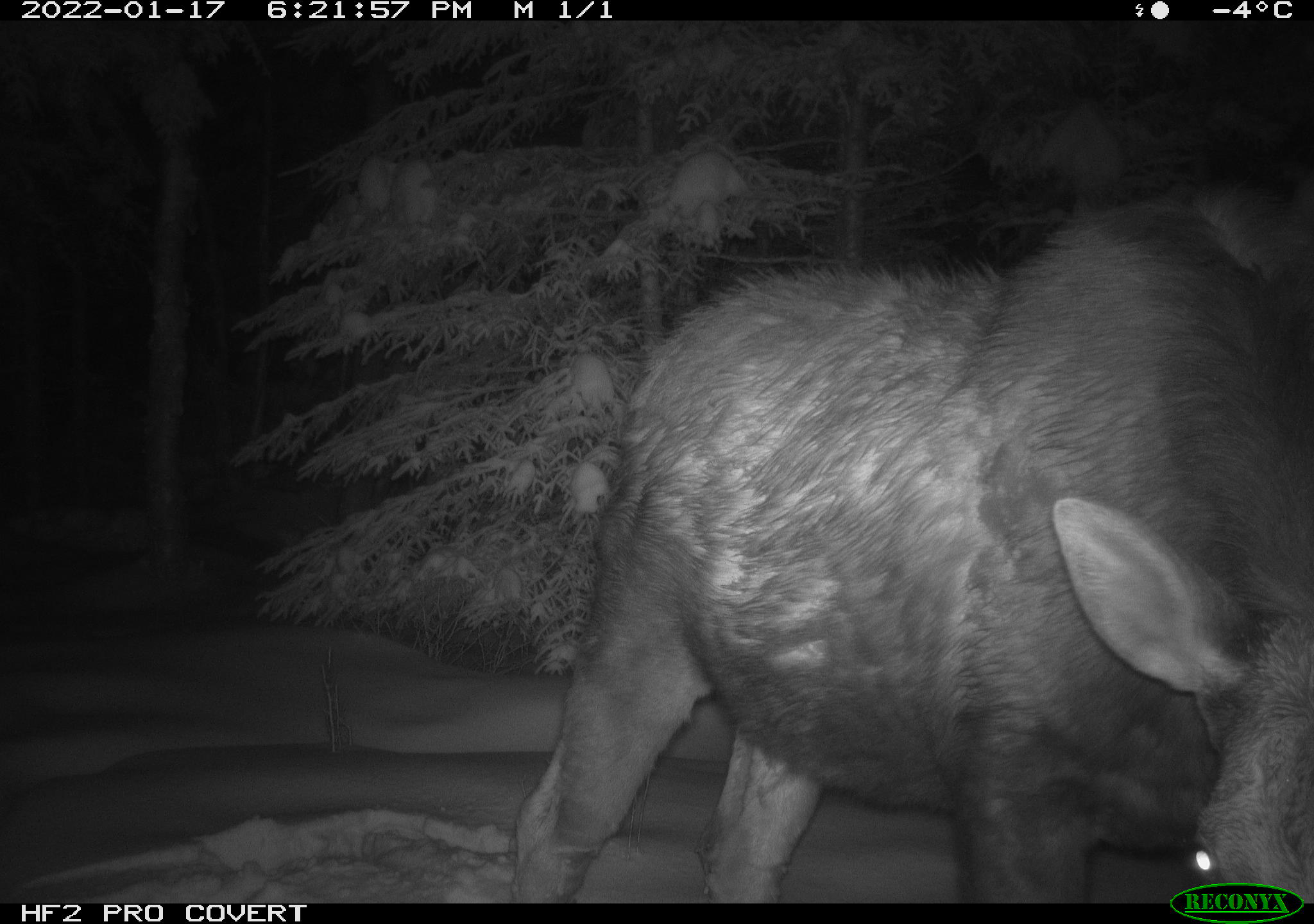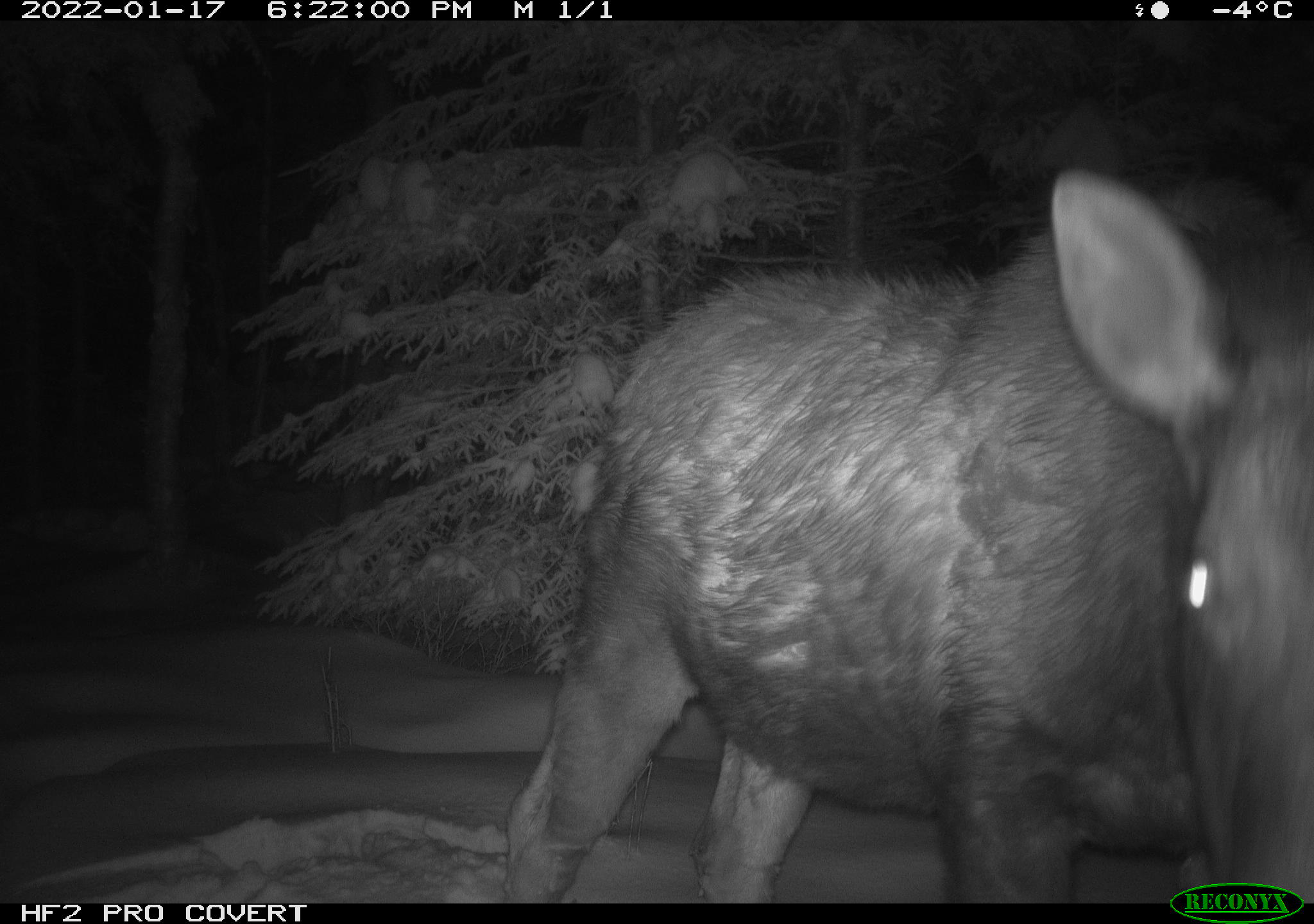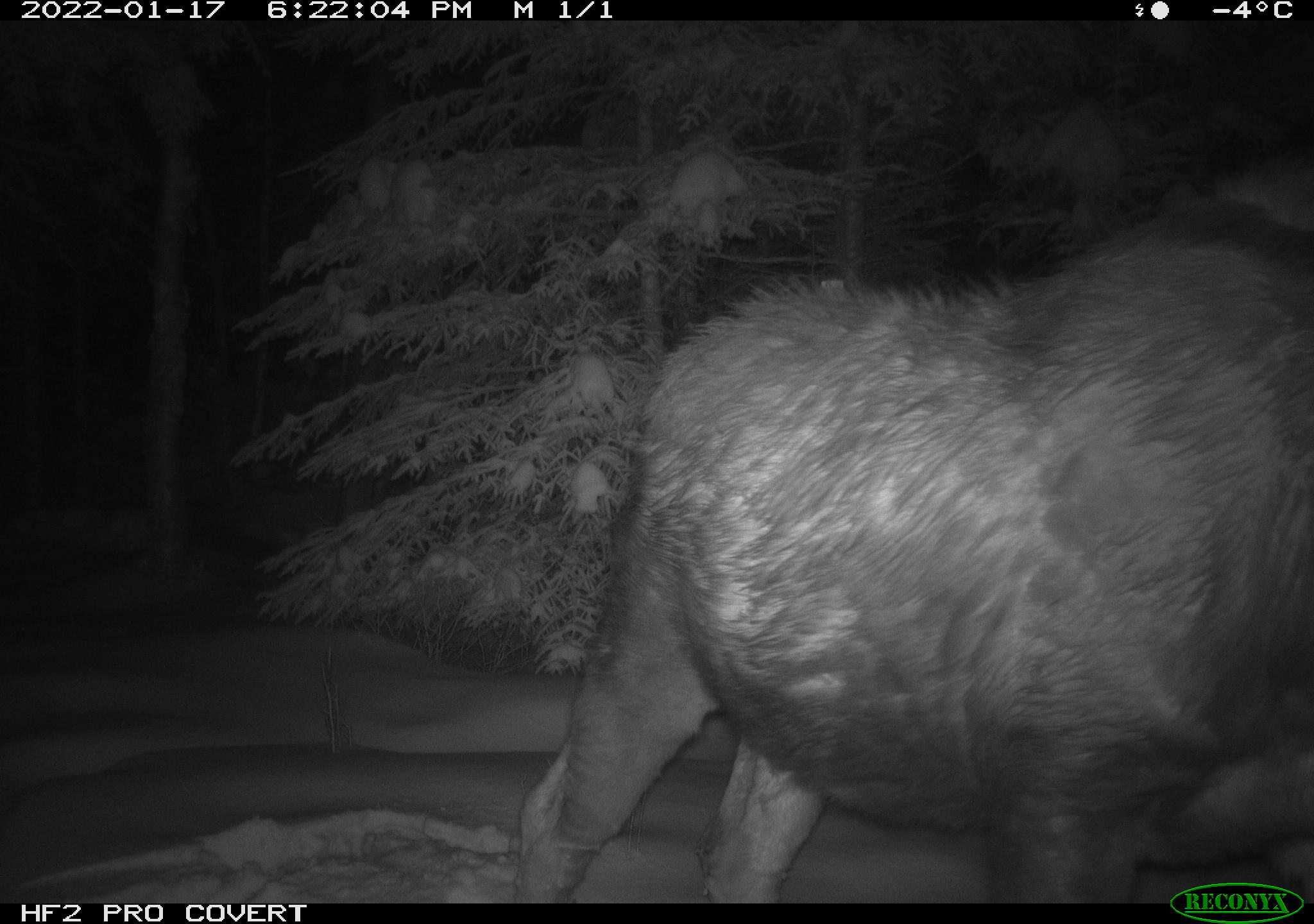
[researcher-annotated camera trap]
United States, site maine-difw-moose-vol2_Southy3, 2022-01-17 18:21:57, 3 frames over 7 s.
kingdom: Animalia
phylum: Chordata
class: Mammalia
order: Artiodactyla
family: Cervidae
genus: Alces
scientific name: Alces alces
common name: moose